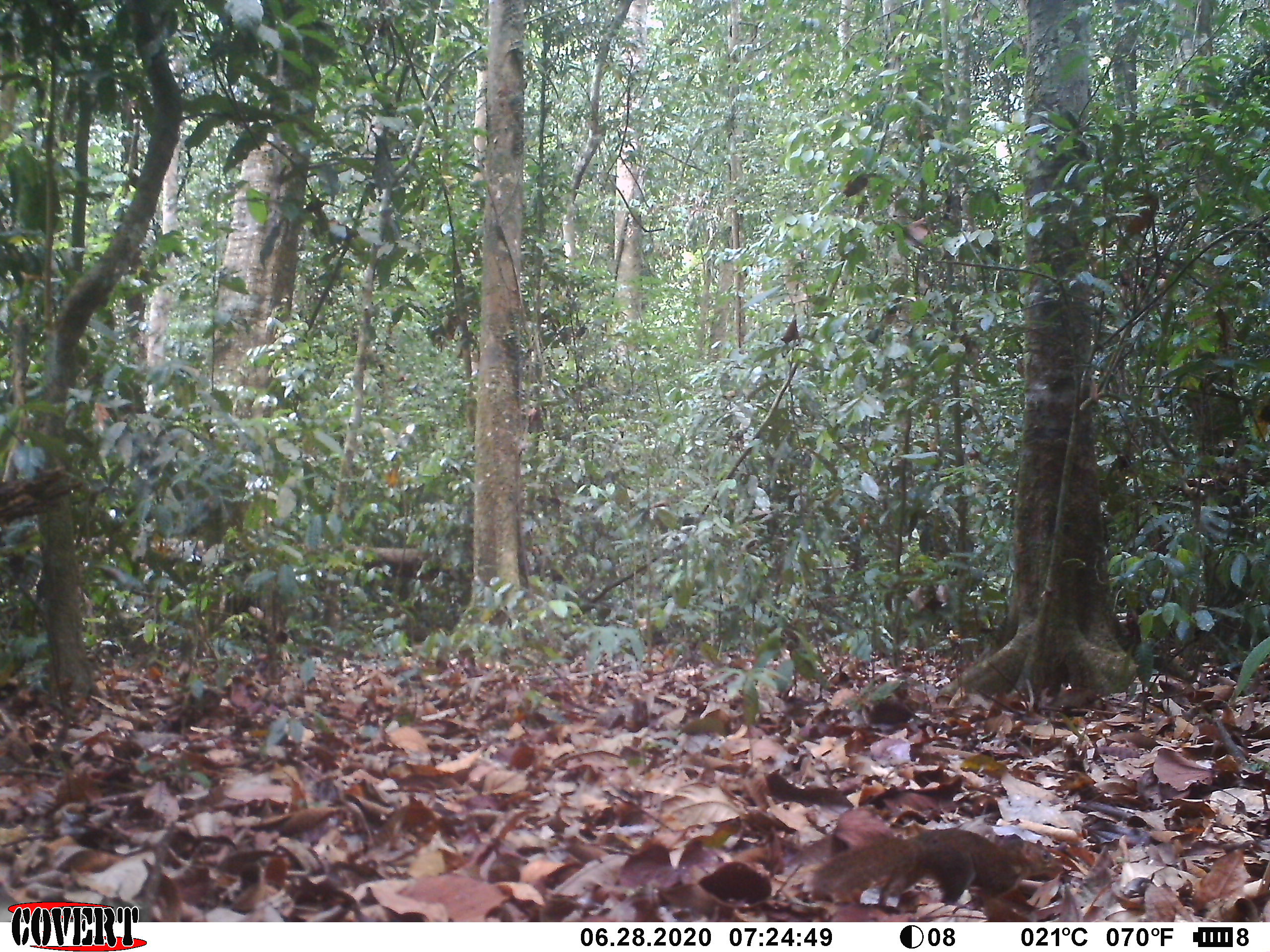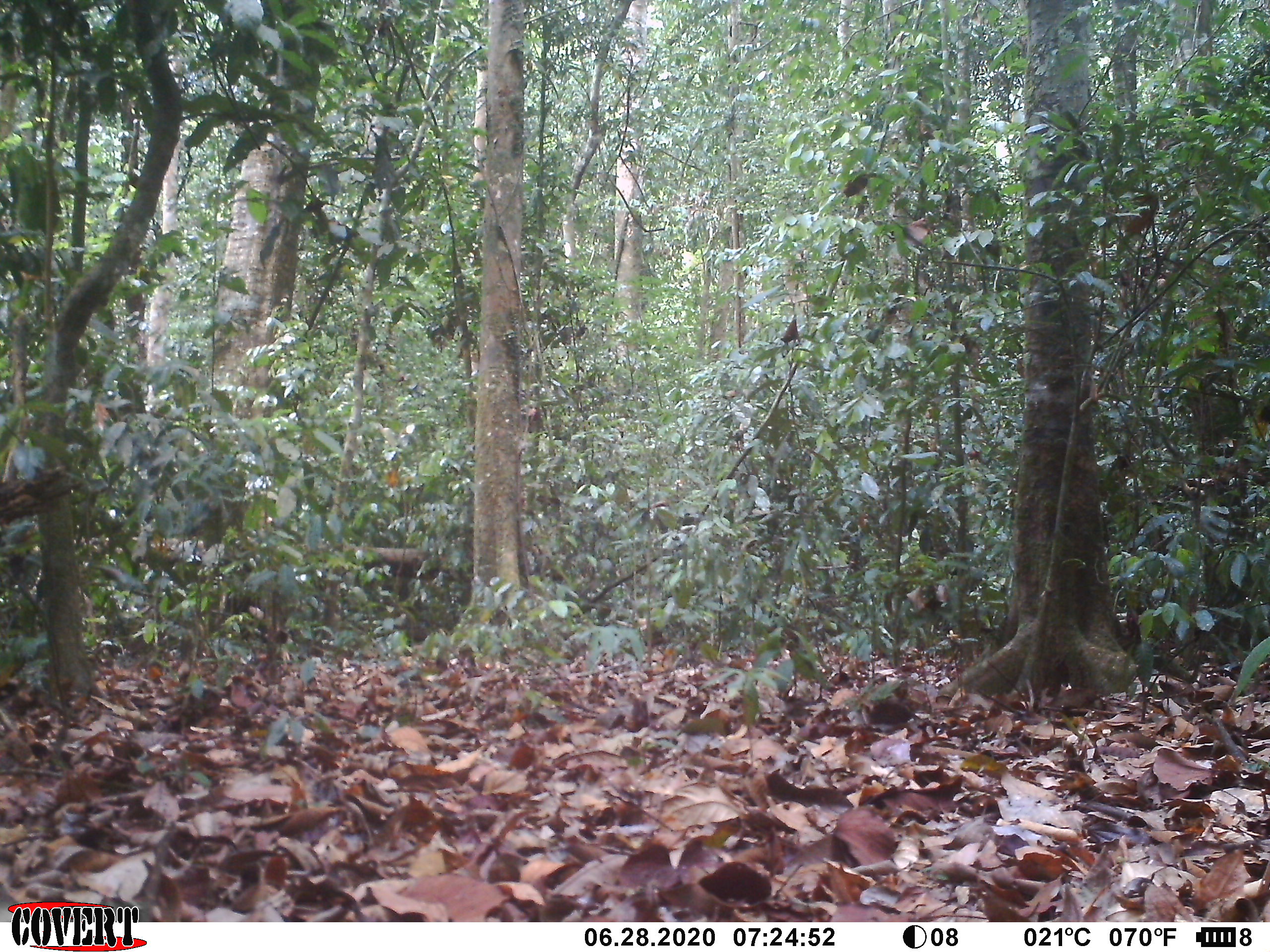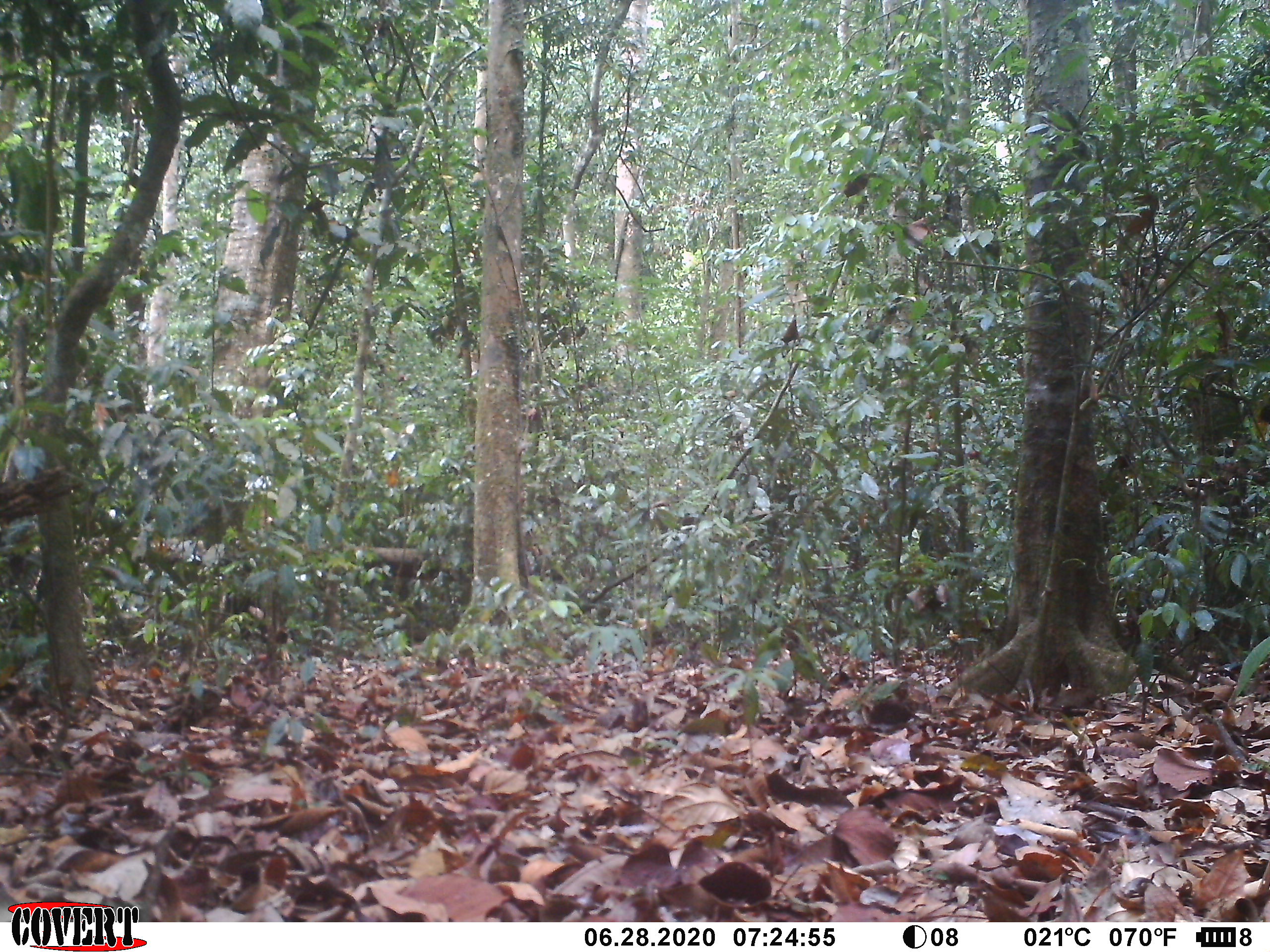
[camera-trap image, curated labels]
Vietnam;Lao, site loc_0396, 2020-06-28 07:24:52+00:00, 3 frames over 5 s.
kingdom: Animalia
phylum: Chordata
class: Mammalia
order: Scandentia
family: Tupaiidae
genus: Tupaia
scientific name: Tupaia belangeri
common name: northern treeshrew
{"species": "northern treeshrew (Tupaia belangeri)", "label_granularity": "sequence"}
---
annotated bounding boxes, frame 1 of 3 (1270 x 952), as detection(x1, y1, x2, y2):
northern treeshrew: detection(810, 827, 1062, 906)